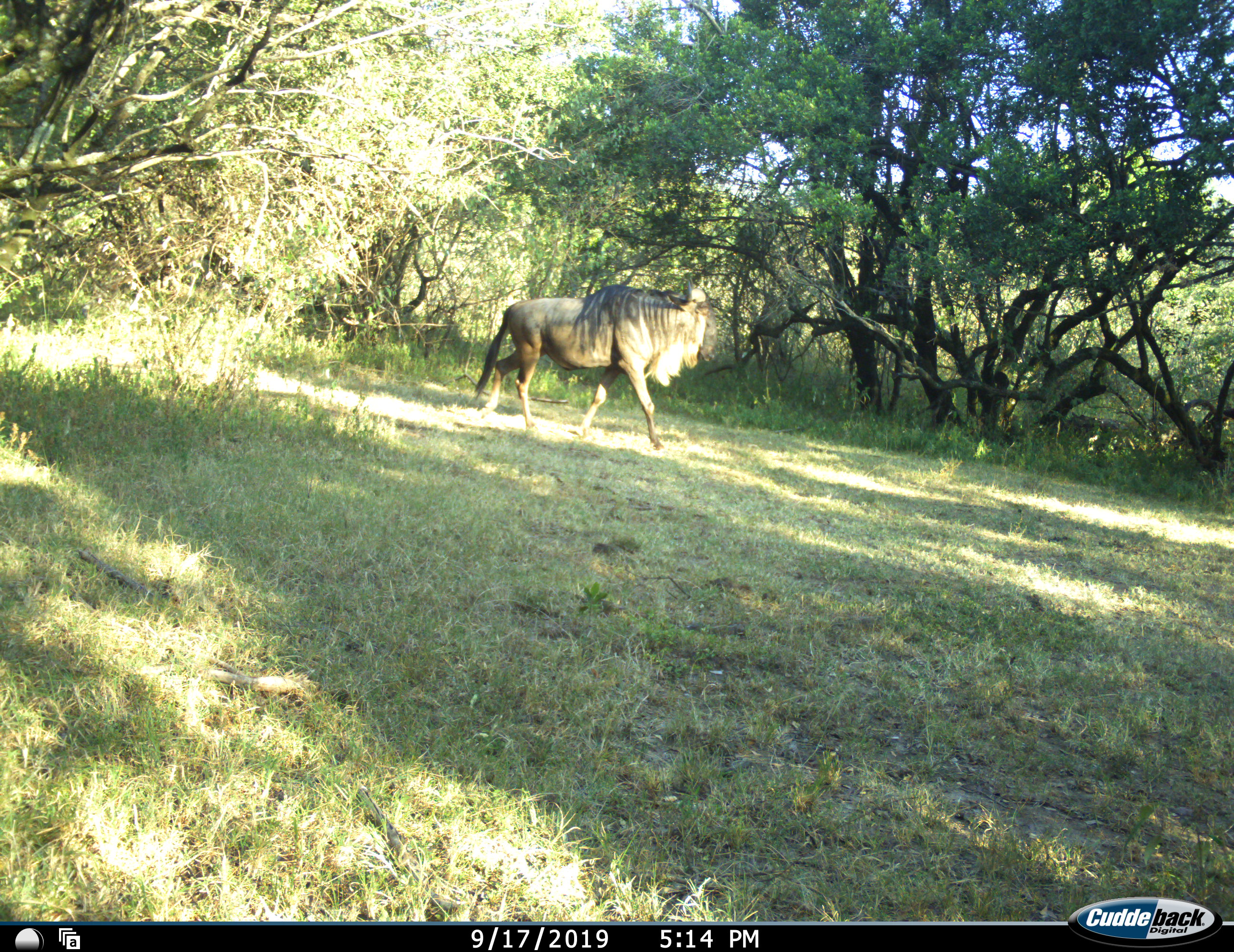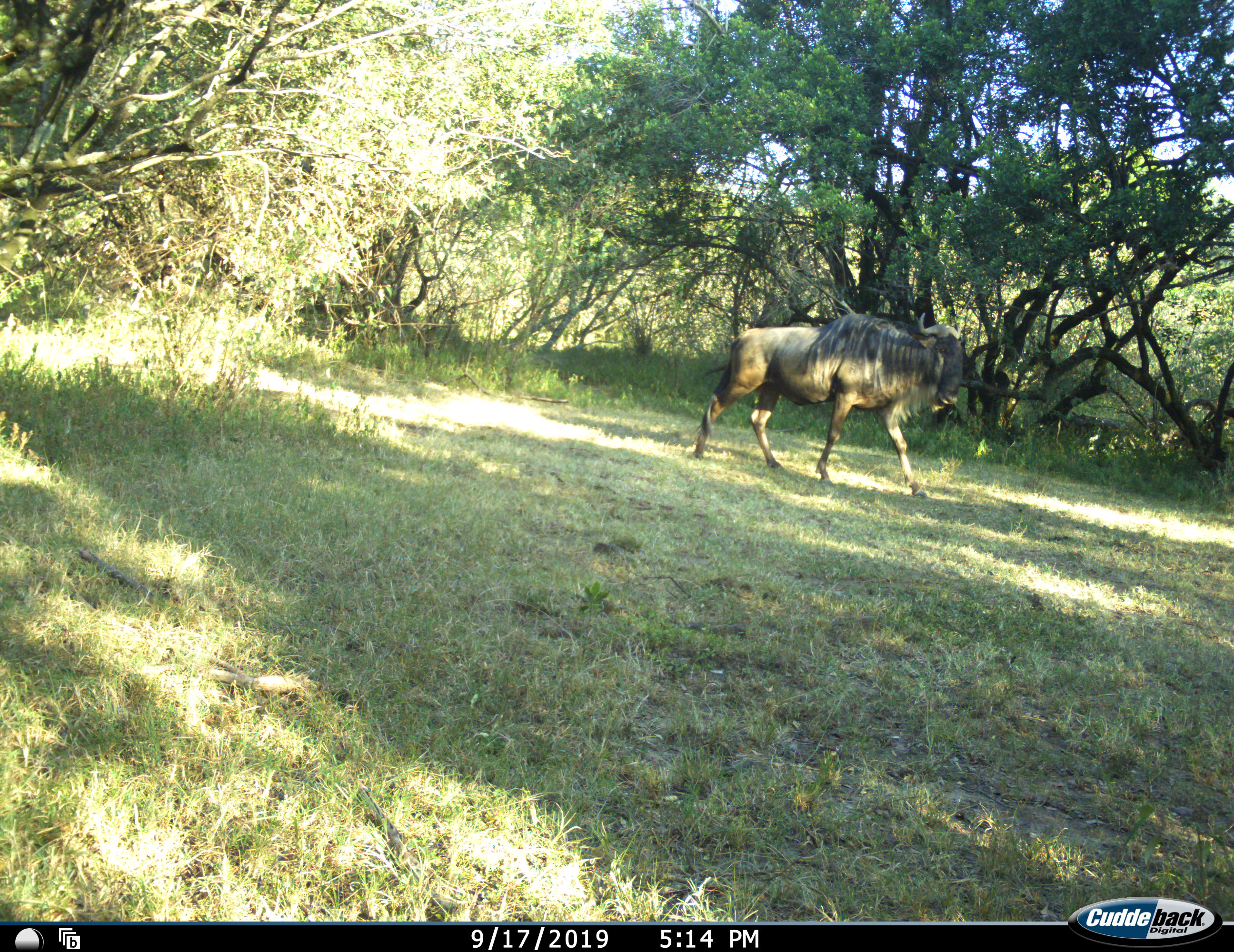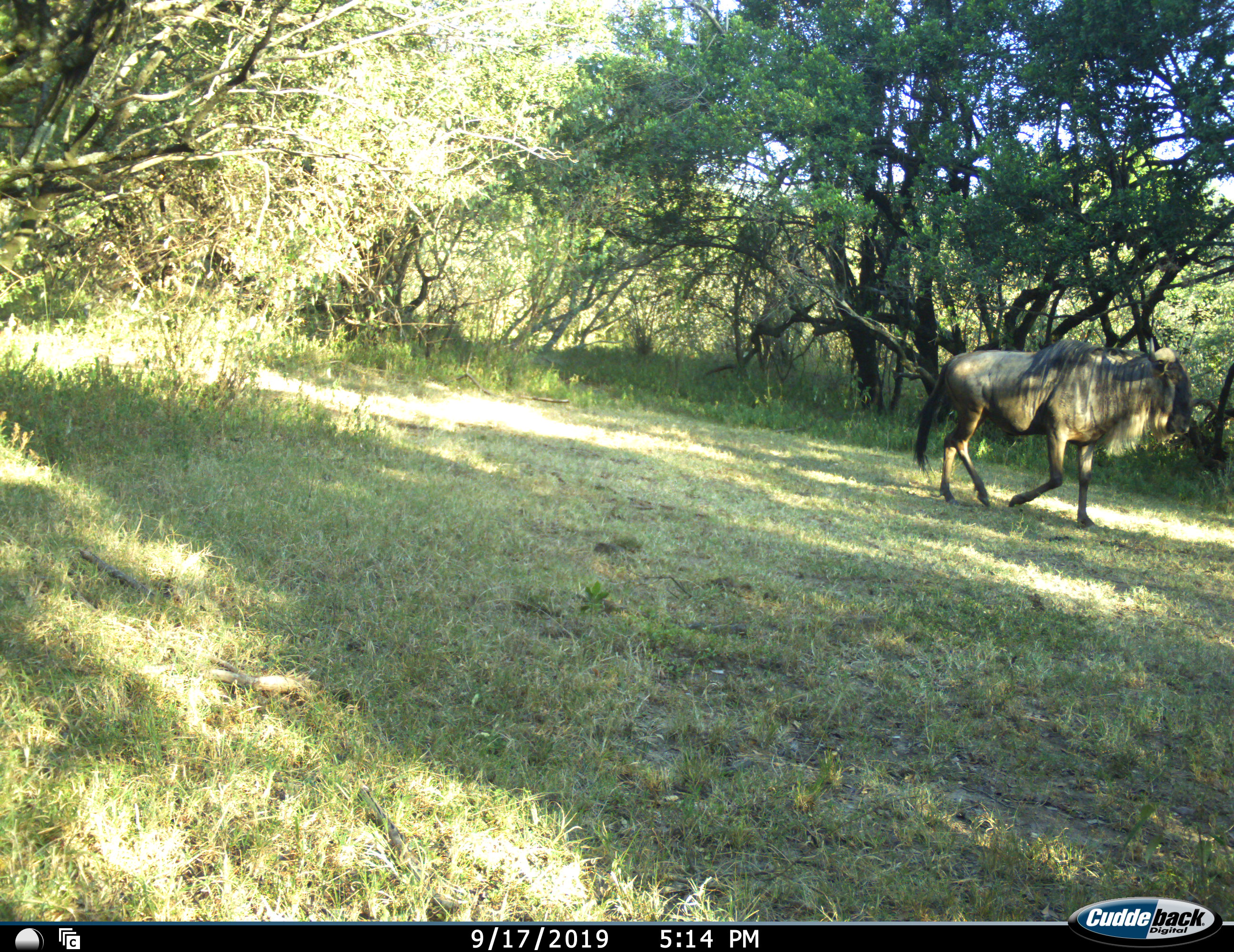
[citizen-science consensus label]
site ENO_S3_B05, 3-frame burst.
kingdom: Animalia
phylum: Chordata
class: Mammalia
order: Artiodactyla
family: Bovidae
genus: Connochaetes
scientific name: Connochaetes taurinus taurinus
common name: blue wildebeest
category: wildebeestblue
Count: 1.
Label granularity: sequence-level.